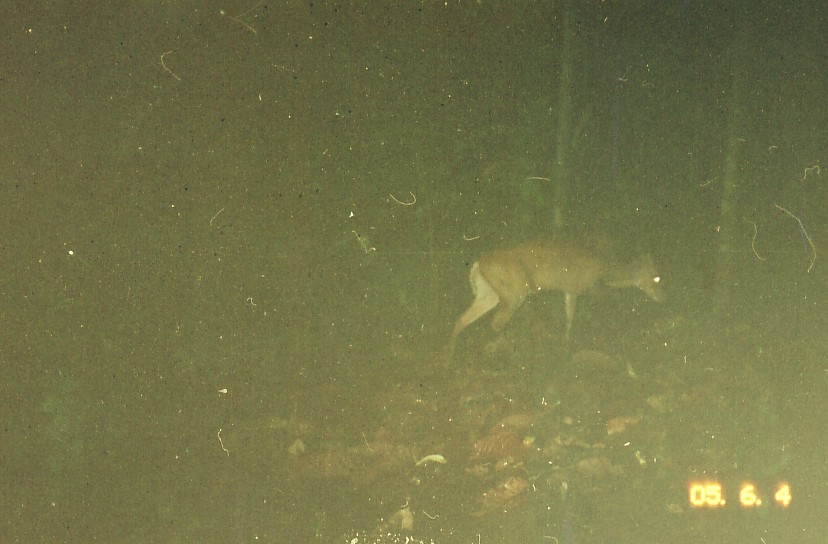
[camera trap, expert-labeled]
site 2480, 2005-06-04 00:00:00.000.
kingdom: Animalia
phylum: Chordata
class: Mammalia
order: Artiodactyla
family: Cervidae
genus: Muntiacus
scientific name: Muntiacus muntjak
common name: southern red muntjac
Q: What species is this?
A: Muntiacus muntjak (southern red muntjac).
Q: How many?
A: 1.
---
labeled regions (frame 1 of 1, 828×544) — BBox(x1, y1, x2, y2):
muntiacus muntjak: BBox(438, 236, 673, 372)